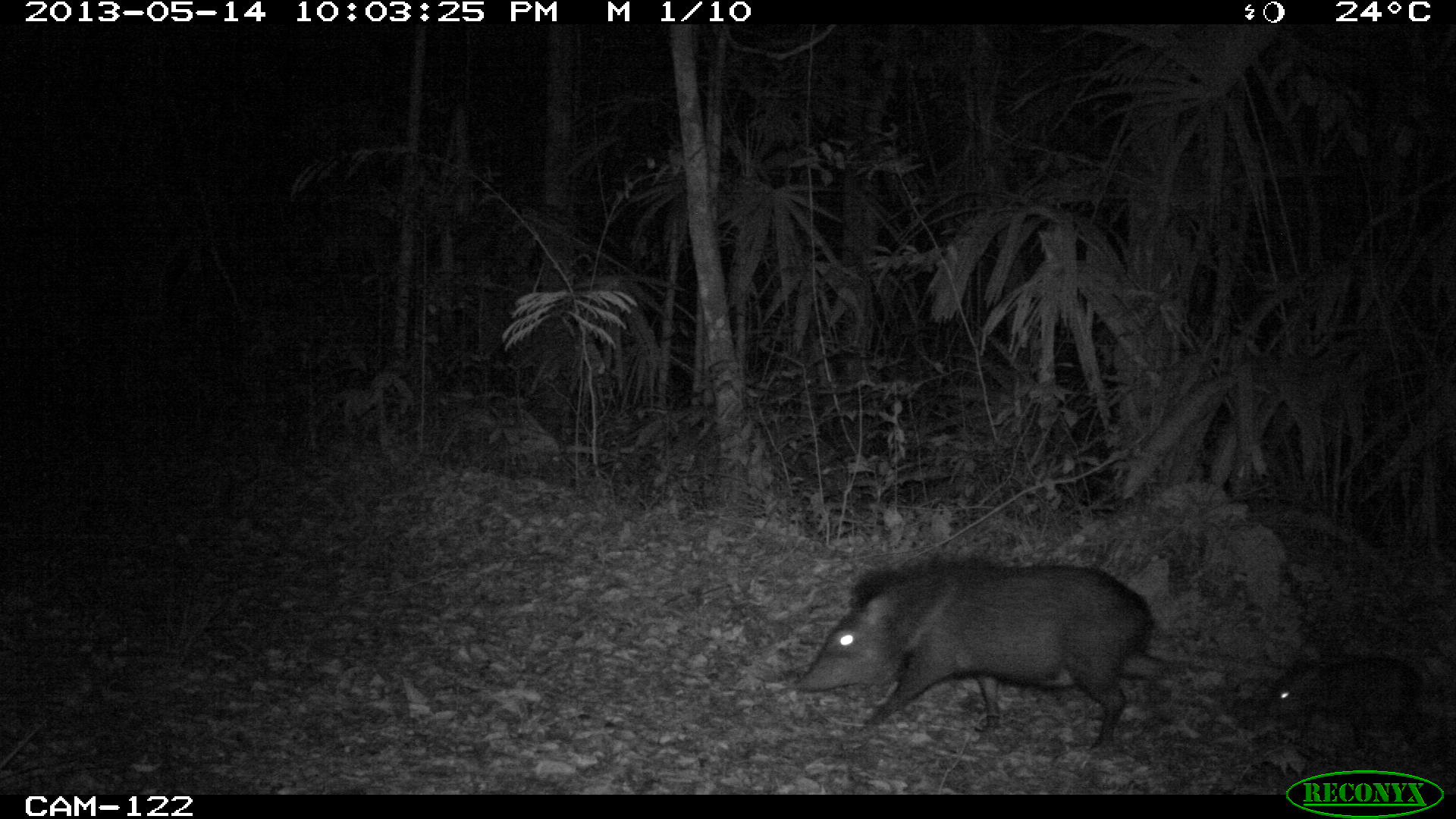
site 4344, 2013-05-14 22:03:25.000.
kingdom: Animalia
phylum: Chordata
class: Mammalia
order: Artiodactyla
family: Tayassuidae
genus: Pecari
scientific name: Pecari tajacu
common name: collared peccary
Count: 9.